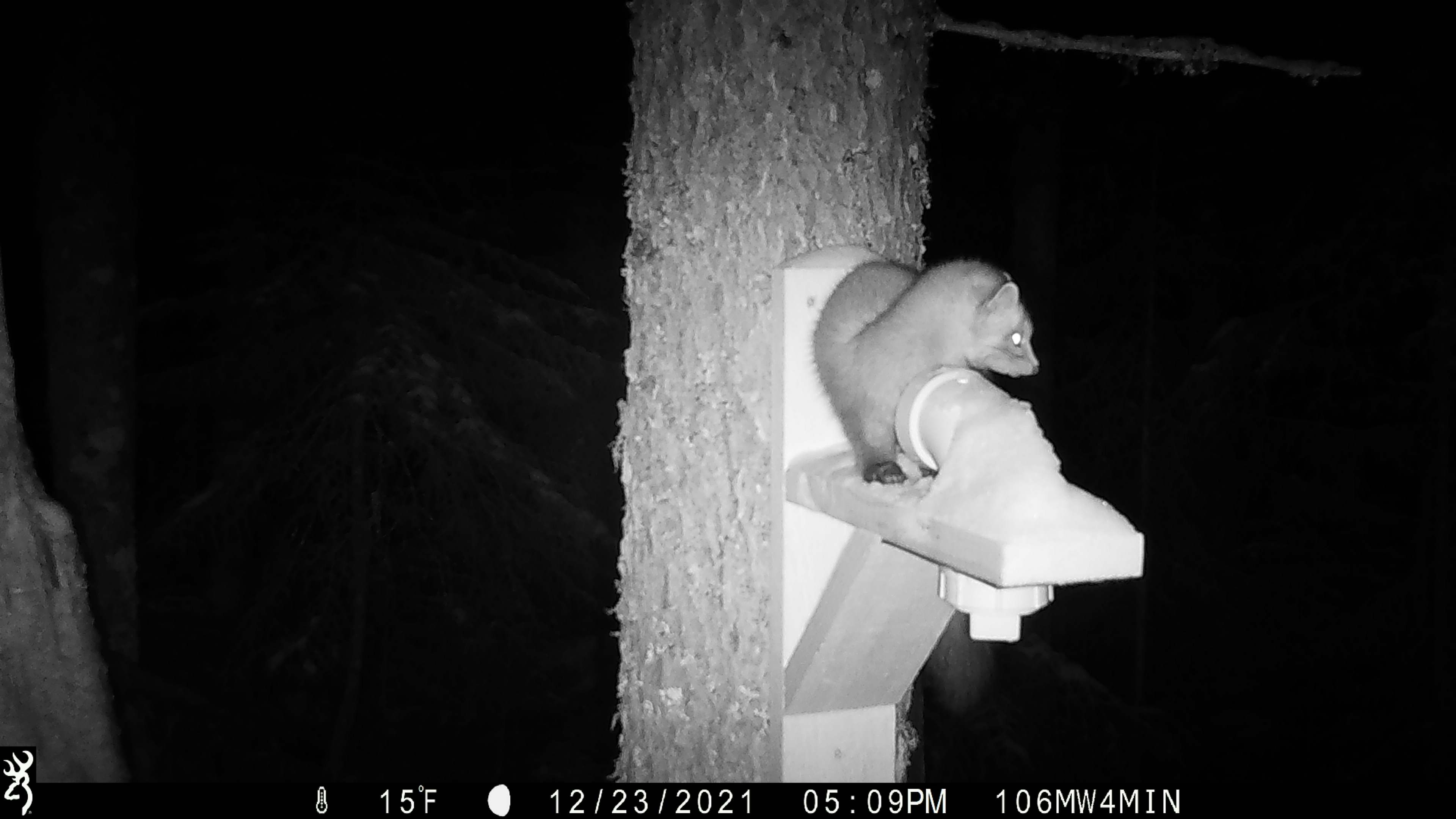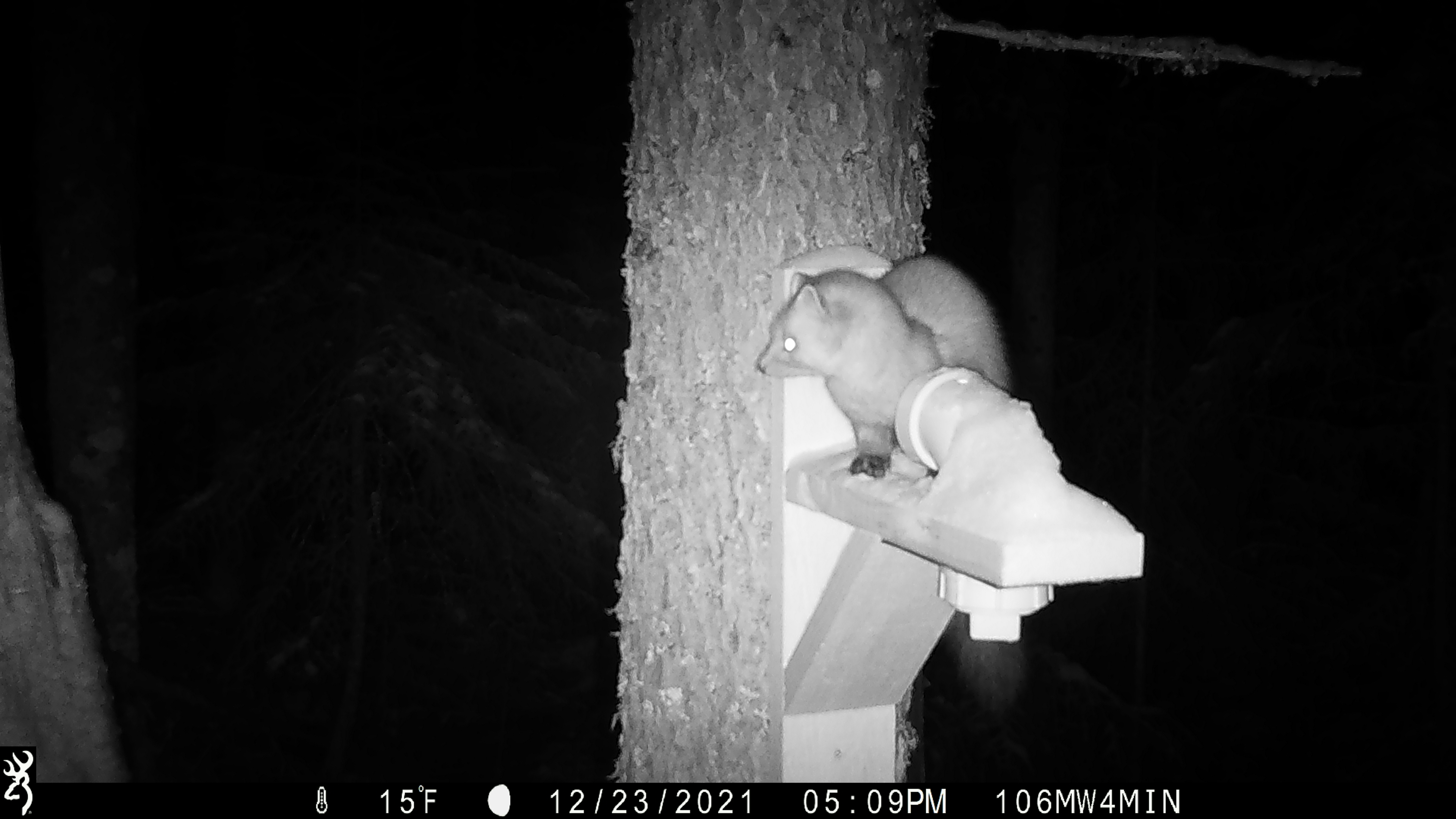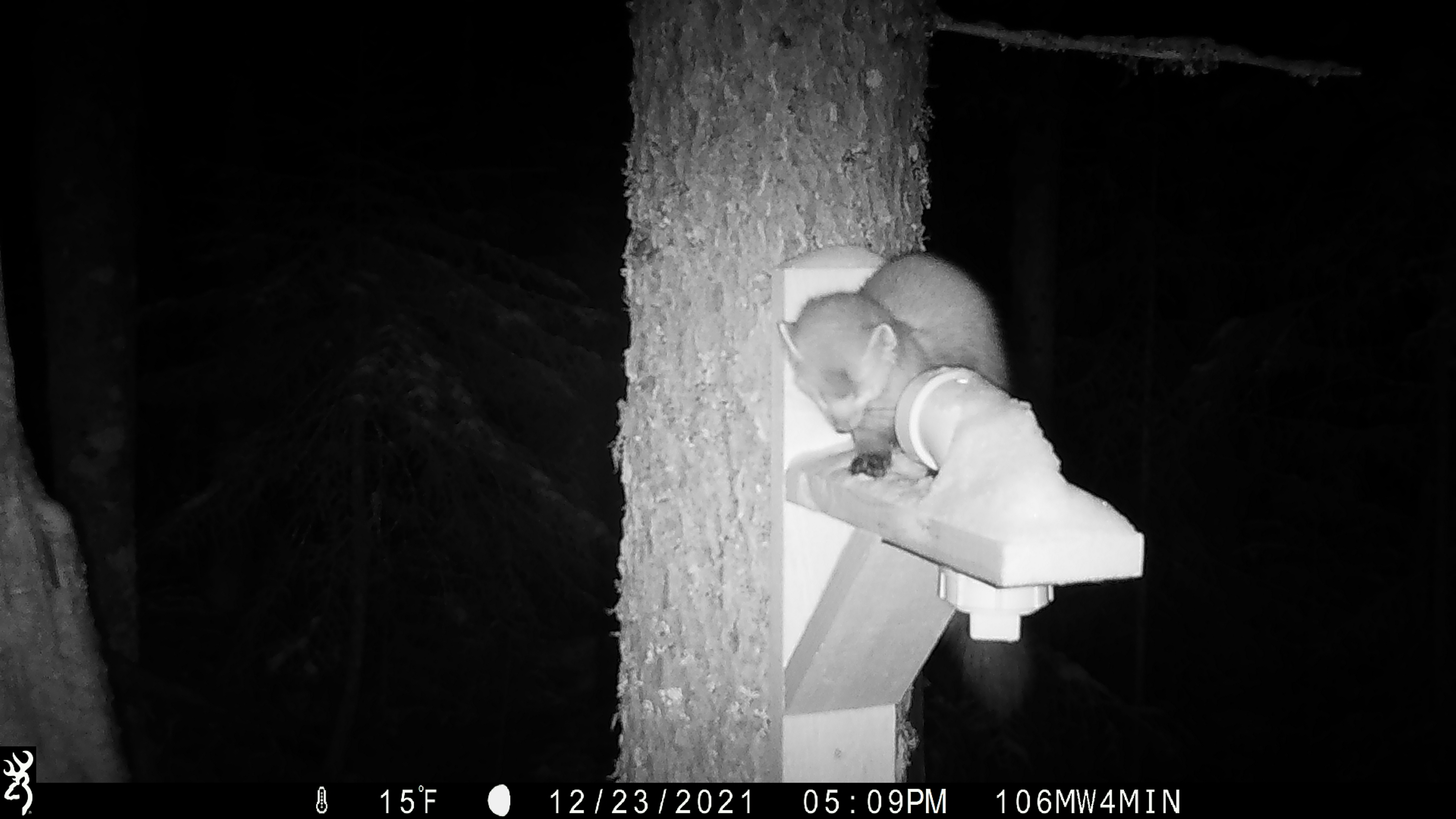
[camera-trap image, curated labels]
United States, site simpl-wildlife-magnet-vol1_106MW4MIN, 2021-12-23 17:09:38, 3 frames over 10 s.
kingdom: Animalia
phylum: Chordata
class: Mammalia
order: Carnivora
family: Mustelidae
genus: Martes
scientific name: Martes americana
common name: american marten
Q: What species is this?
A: American marten (Martes americana).